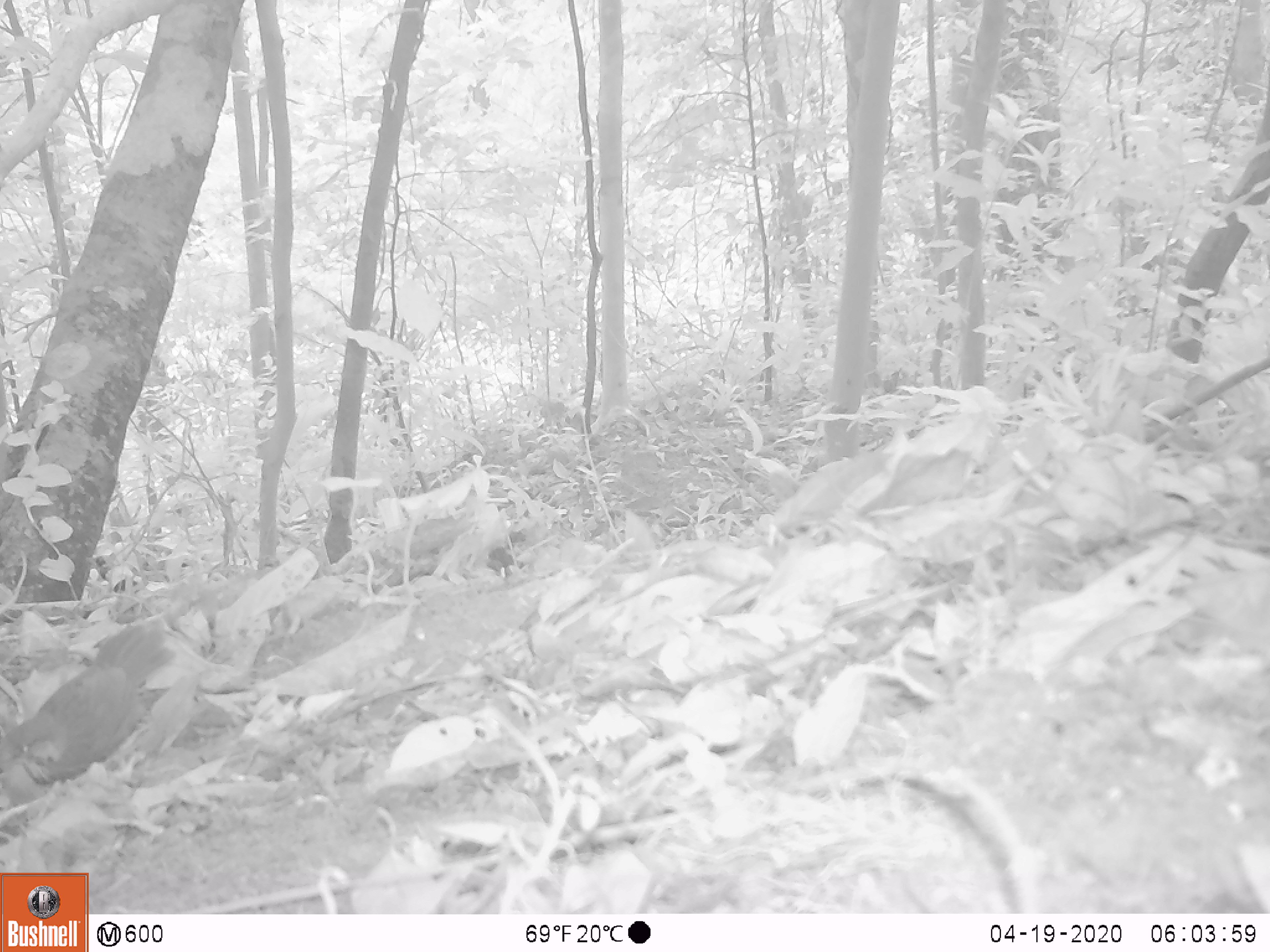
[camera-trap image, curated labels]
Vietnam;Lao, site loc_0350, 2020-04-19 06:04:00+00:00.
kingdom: Animalia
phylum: Chordata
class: Aves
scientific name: Aves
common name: bird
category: unidentified bird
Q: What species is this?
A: Unidentified bird (bird) (Aves).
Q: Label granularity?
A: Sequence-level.